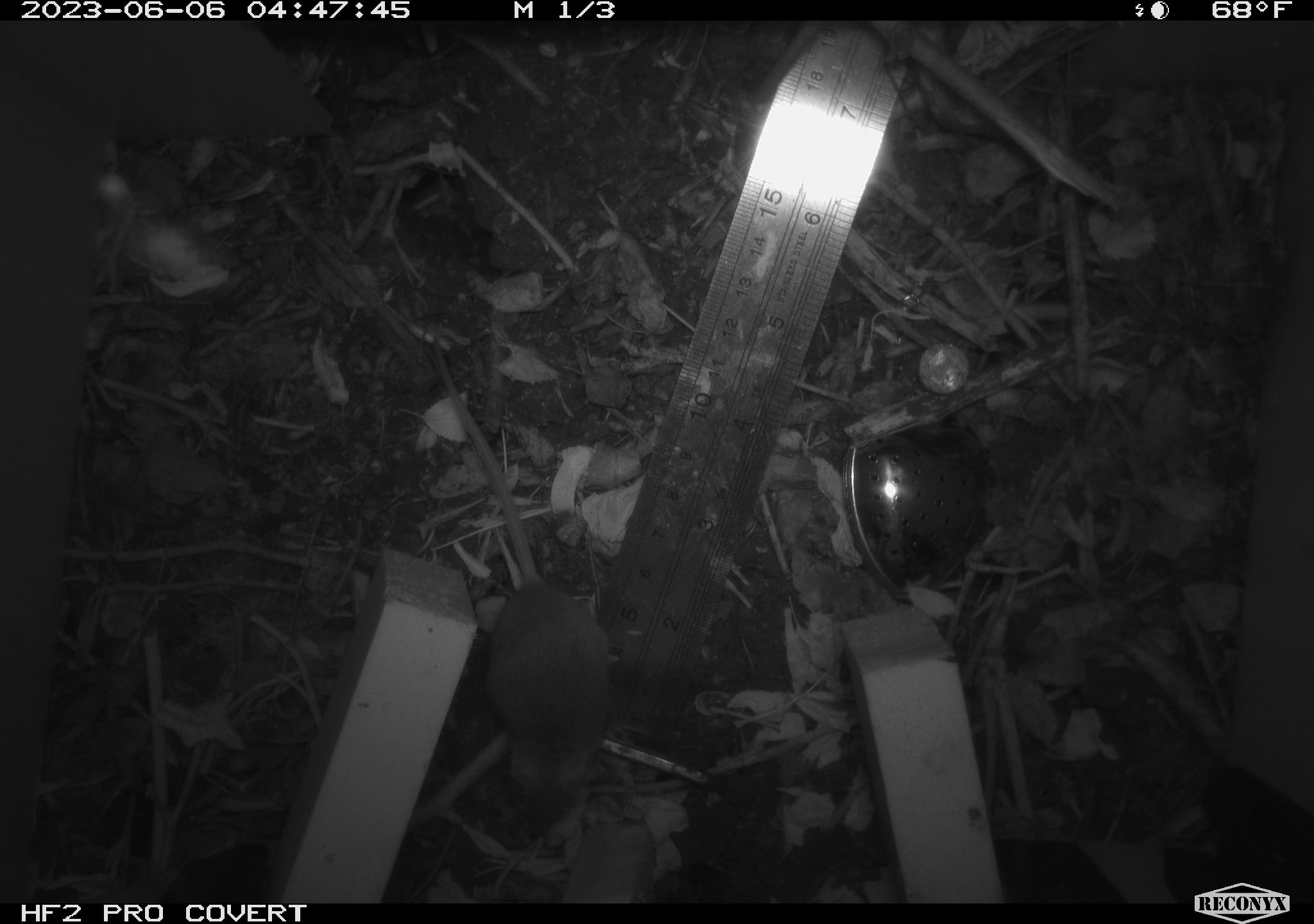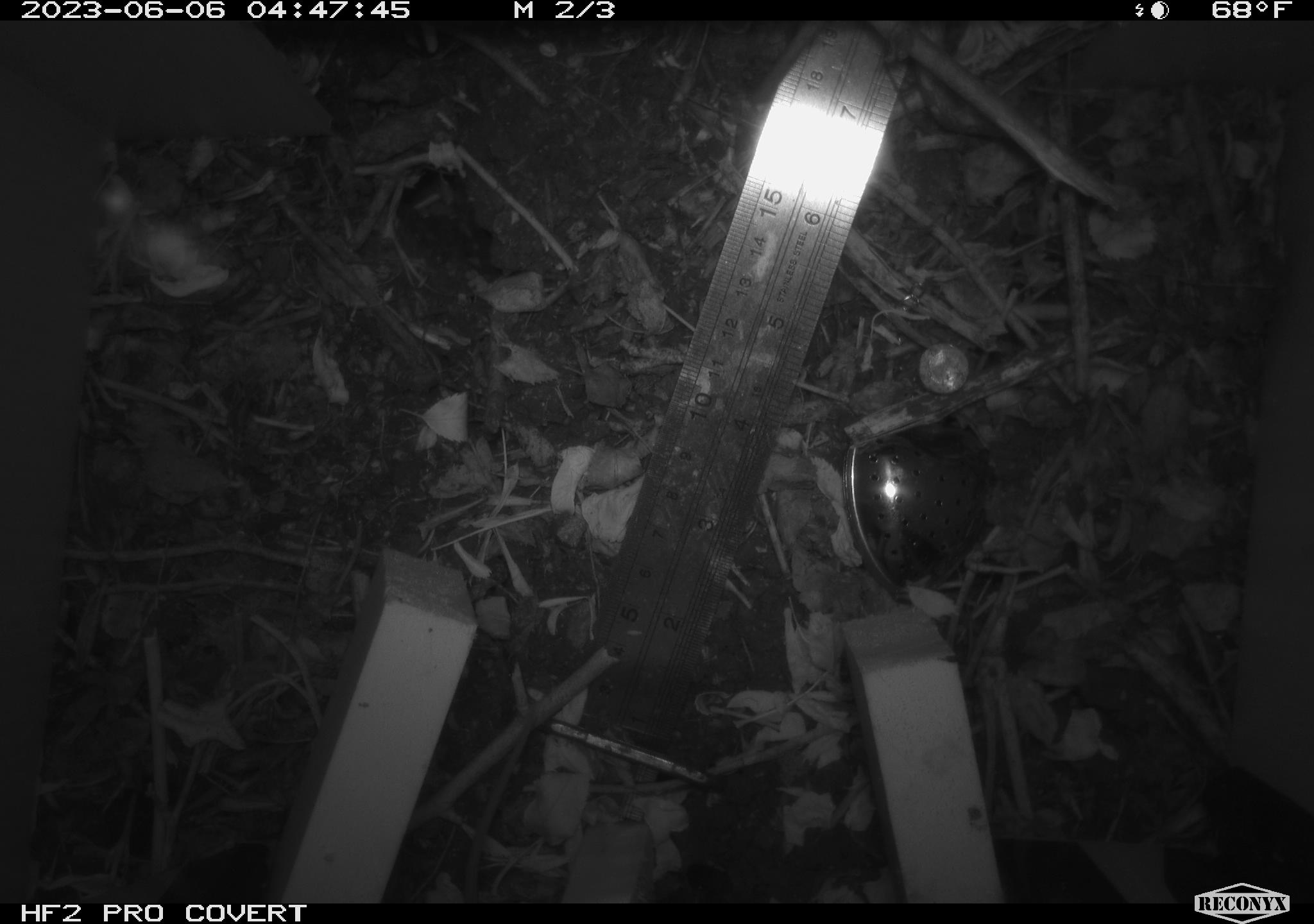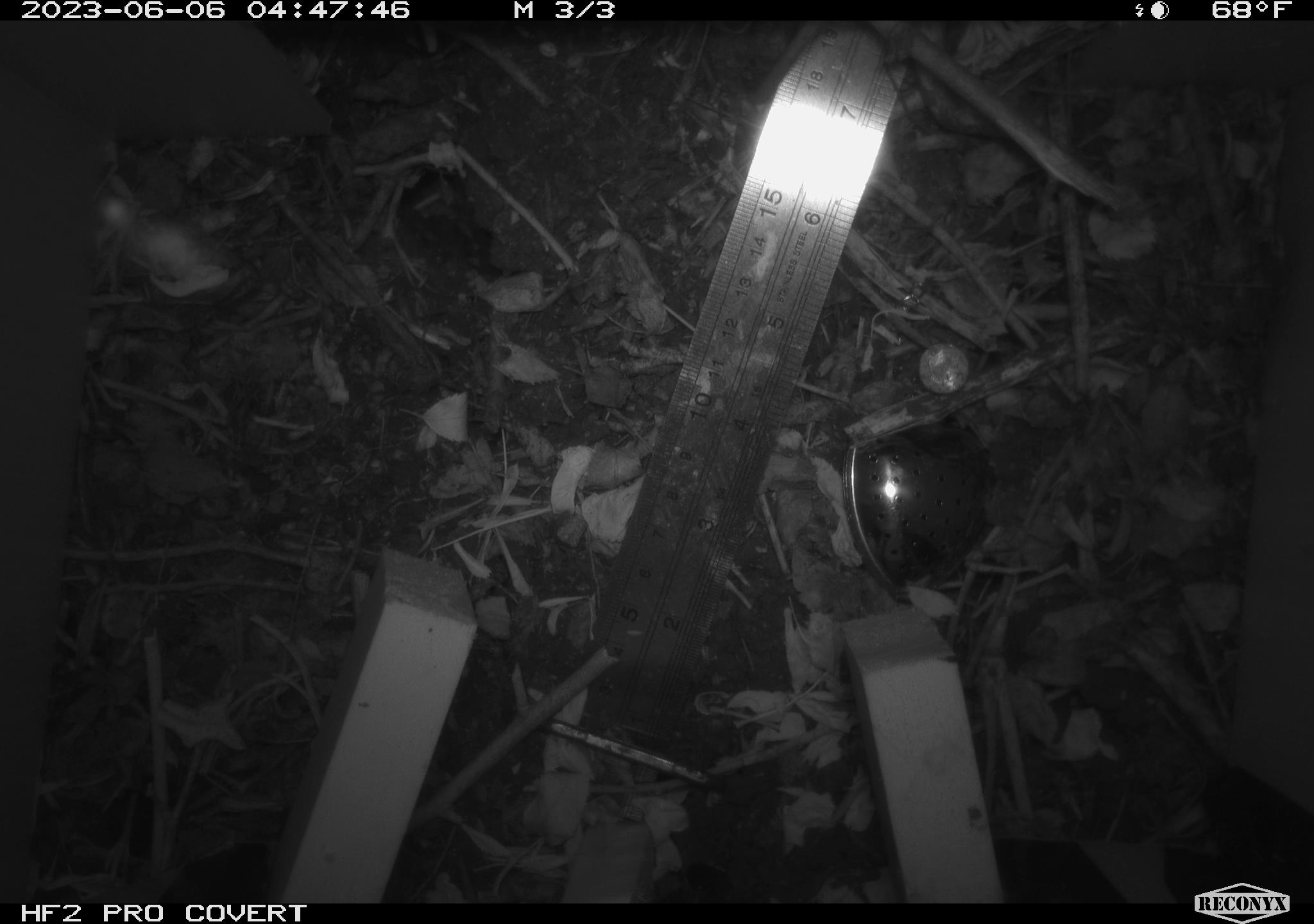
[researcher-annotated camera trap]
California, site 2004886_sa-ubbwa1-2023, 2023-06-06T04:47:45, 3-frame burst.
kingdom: Animalia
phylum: Chordata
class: Mammalia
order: Rodentia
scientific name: Rodentia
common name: rodent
Rodent (Rodentia).